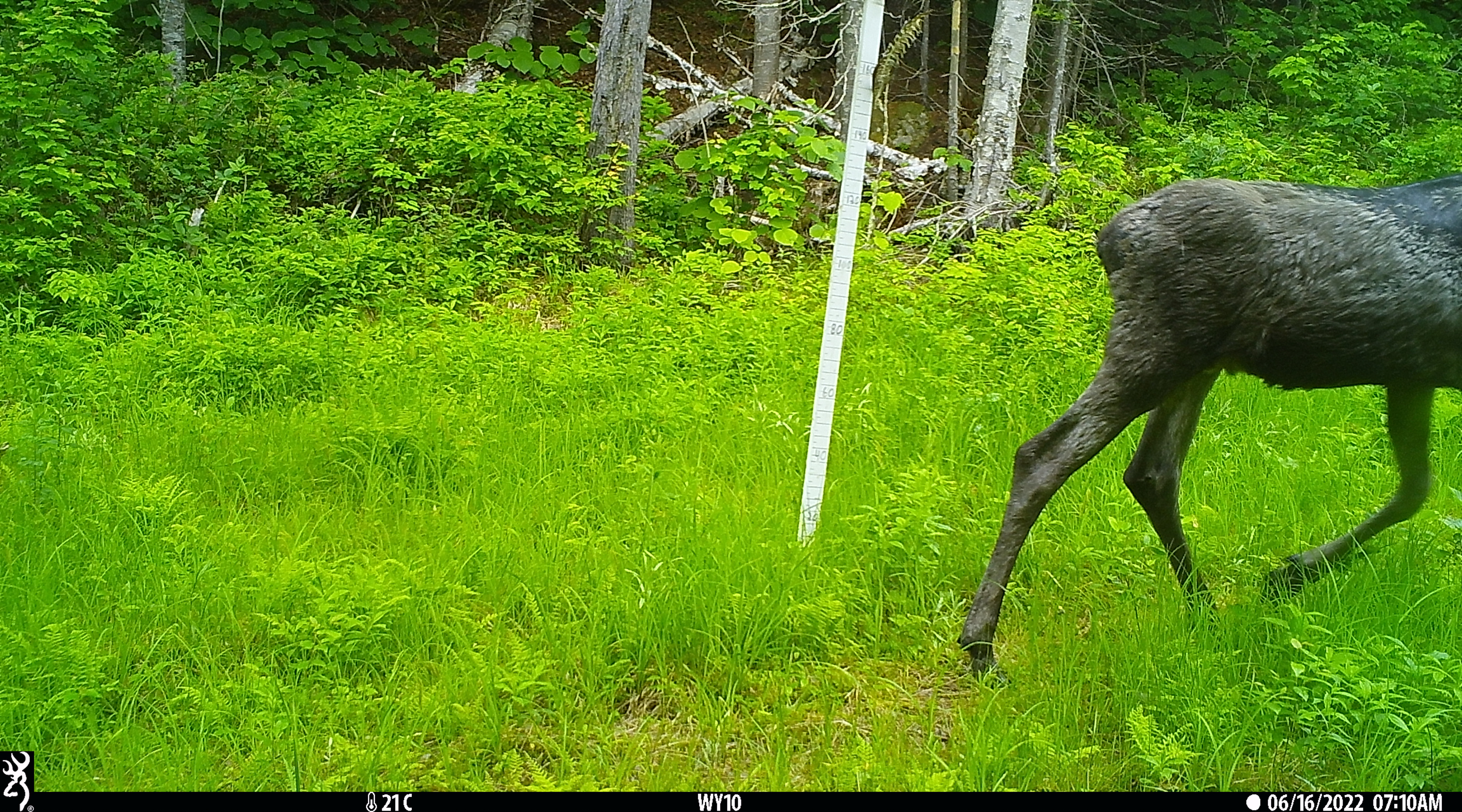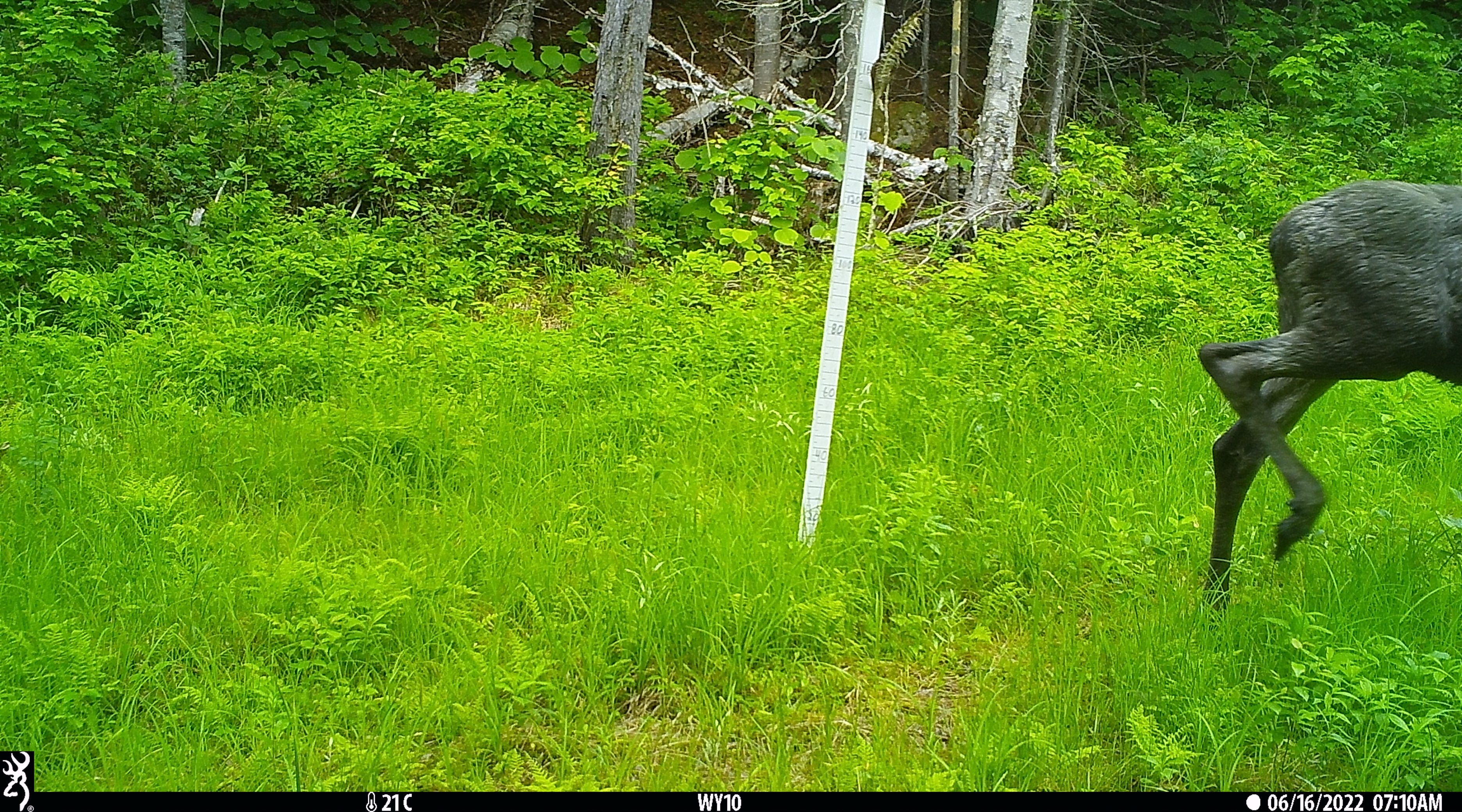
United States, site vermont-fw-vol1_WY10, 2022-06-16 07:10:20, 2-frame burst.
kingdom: Animalia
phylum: Chordata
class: Mammalia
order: Artiodactyla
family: Cervidae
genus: Alces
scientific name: Alces alces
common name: moose